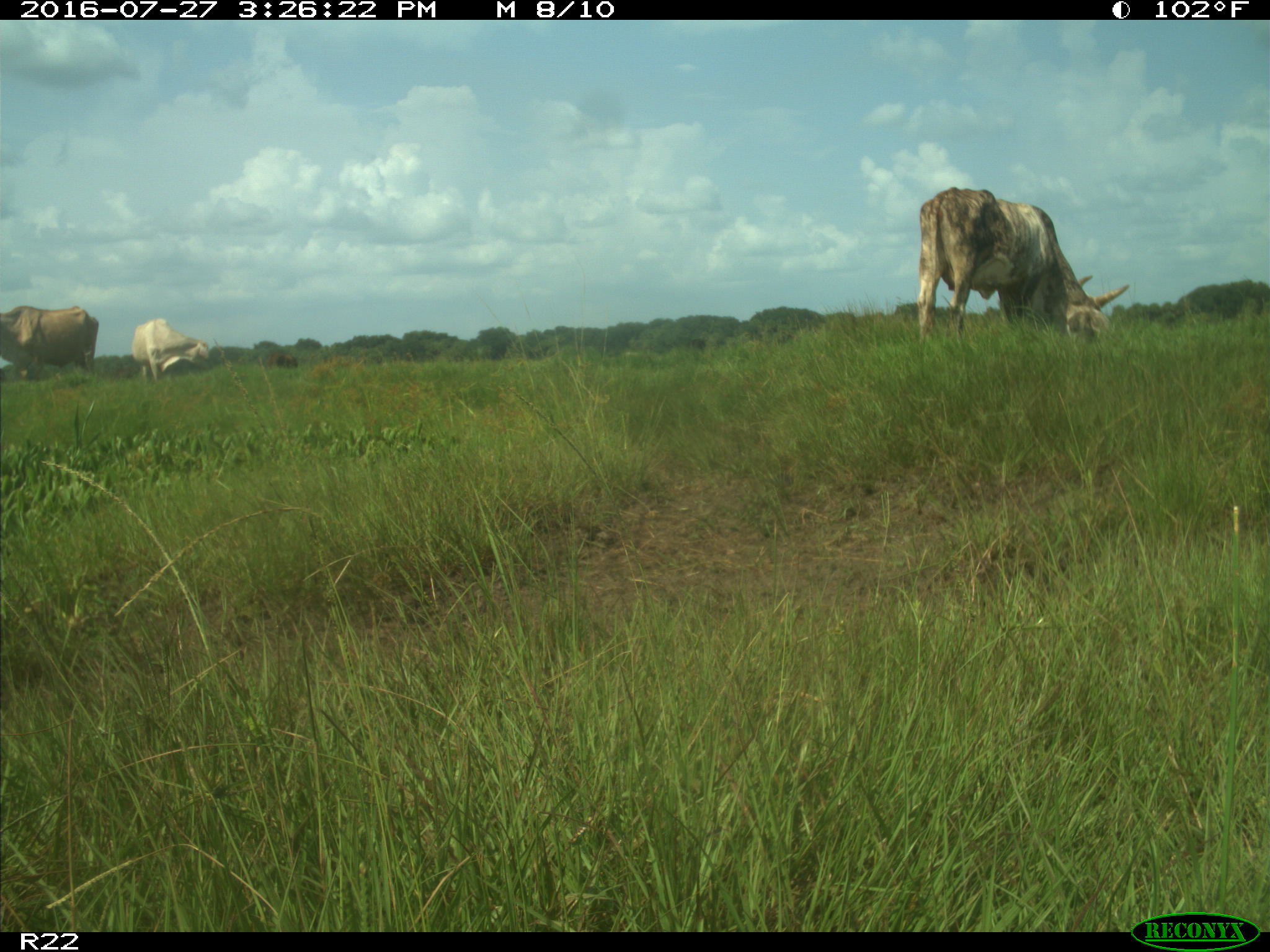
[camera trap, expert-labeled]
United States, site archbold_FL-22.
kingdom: Animalia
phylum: Chordata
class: Mammalia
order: Artiodactyla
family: Bovidae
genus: Bos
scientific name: Bos taurus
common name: domestic cow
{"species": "Bos taurus (domestic cow)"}